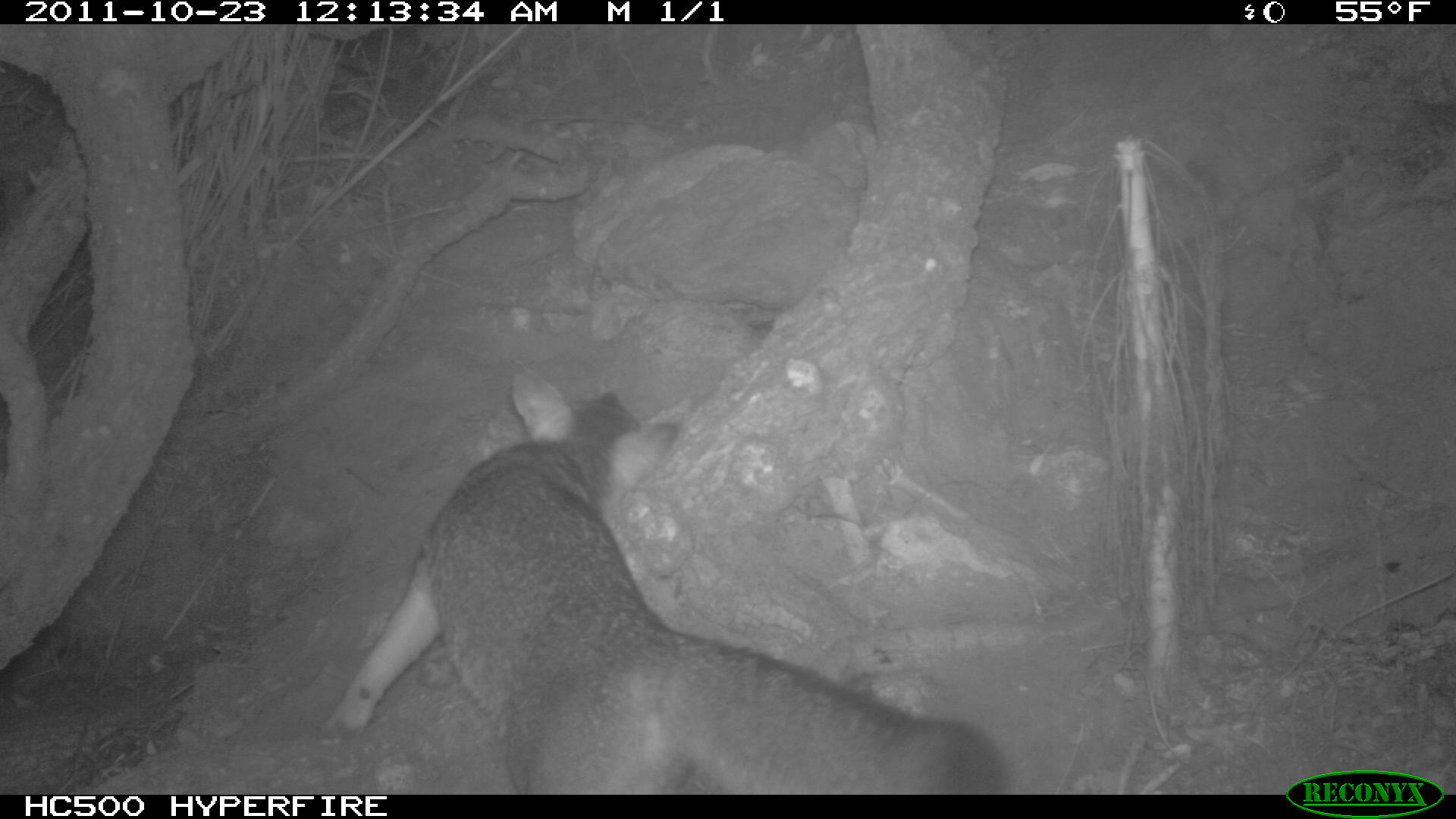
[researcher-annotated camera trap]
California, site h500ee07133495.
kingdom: Animalia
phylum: Chordata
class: Mammalia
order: Carnivora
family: Canidae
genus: Urocyon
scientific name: Urocyon littoralis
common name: island fox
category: fox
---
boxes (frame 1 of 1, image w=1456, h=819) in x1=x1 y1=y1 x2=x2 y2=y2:
fox: x1=316 y1=369 x2=1008 y2=792